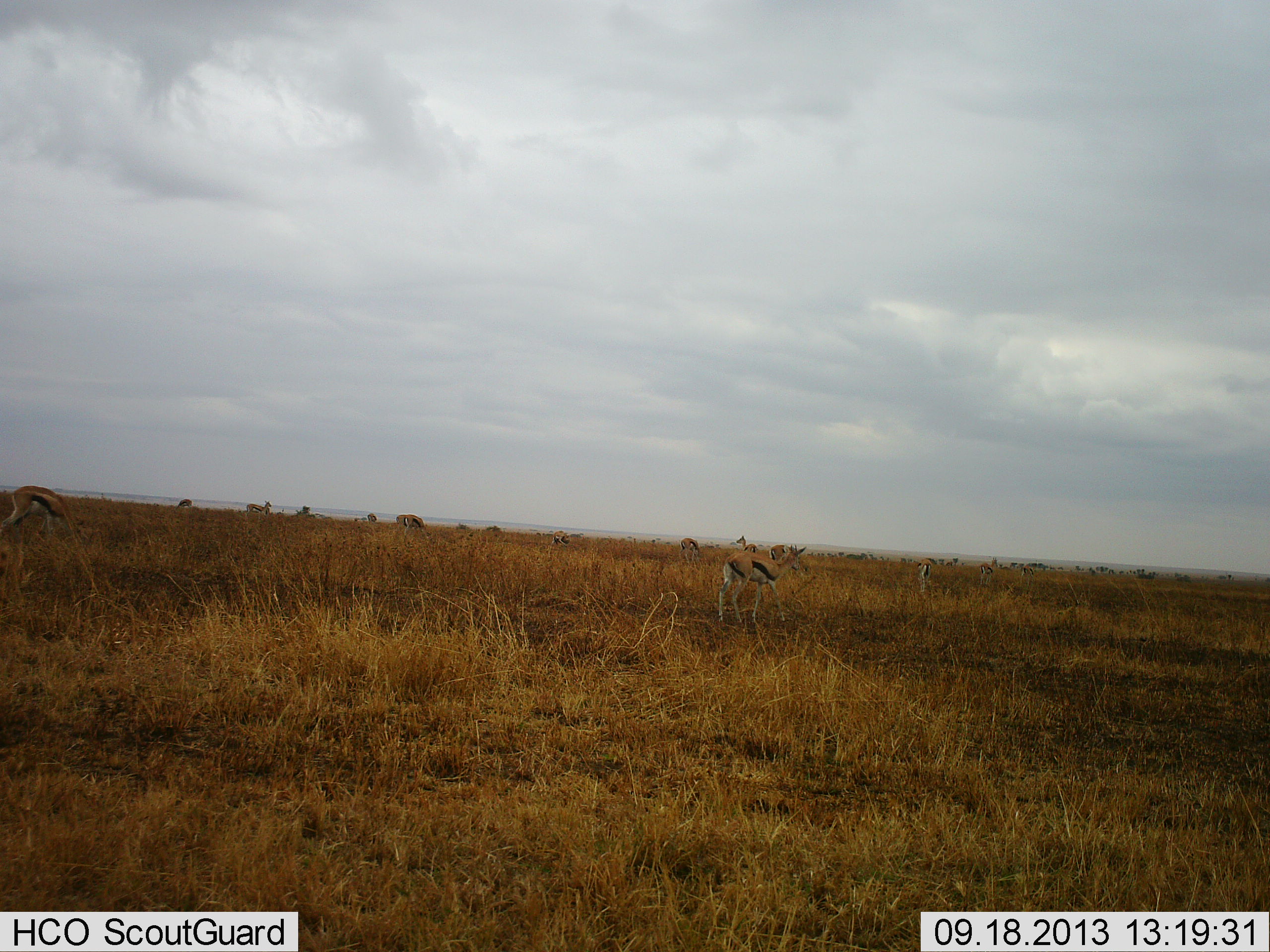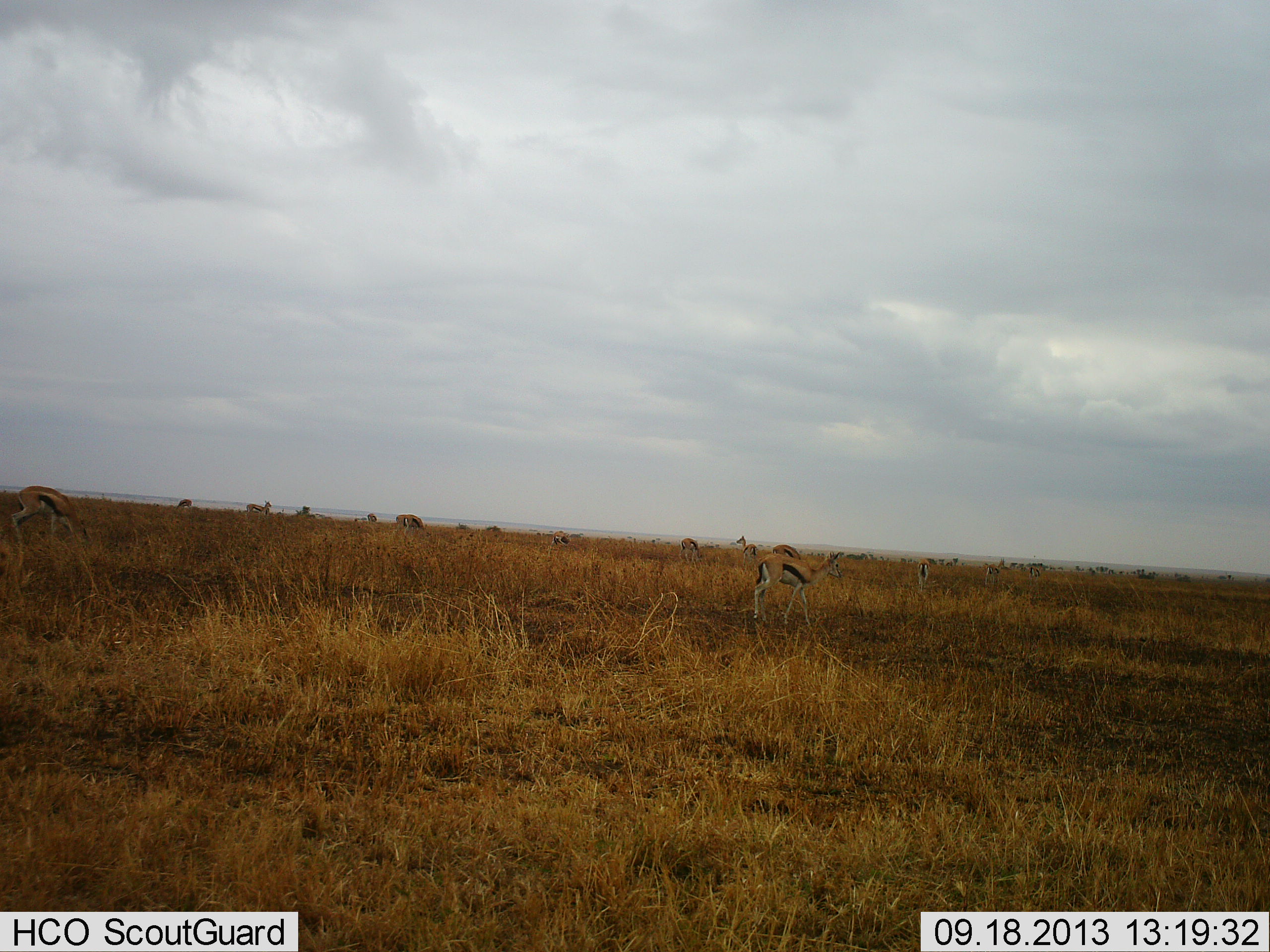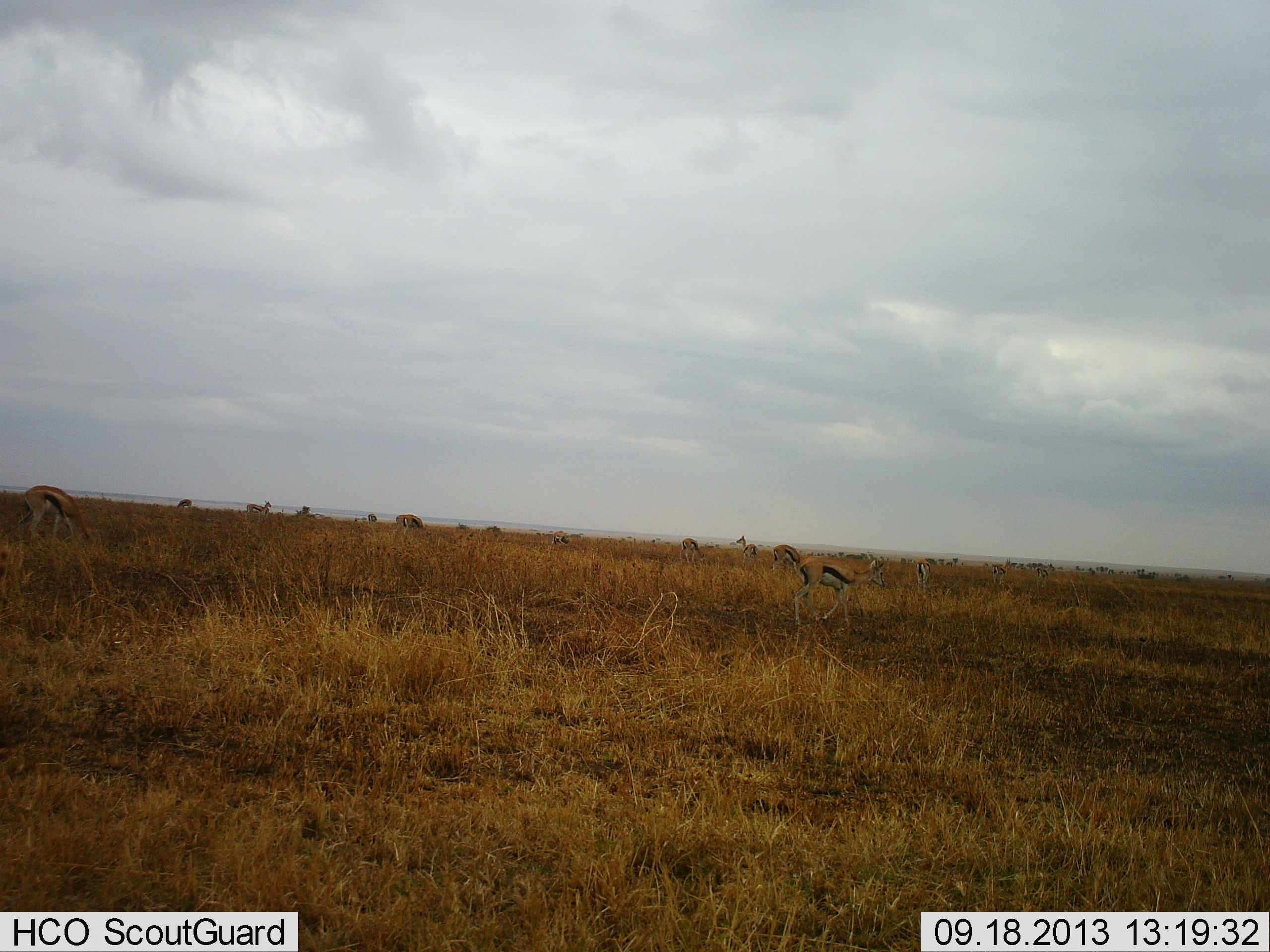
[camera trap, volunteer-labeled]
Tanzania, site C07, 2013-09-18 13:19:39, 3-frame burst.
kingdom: Animalia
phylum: Chordata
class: Mammalia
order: Artiodactyla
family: Bovidae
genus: Eudorcas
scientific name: Eudorcas thomsonii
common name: thomson's gazelle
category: gazellethomsons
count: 11-50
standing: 75%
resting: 6%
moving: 62%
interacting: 0%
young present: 12%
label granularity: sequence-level